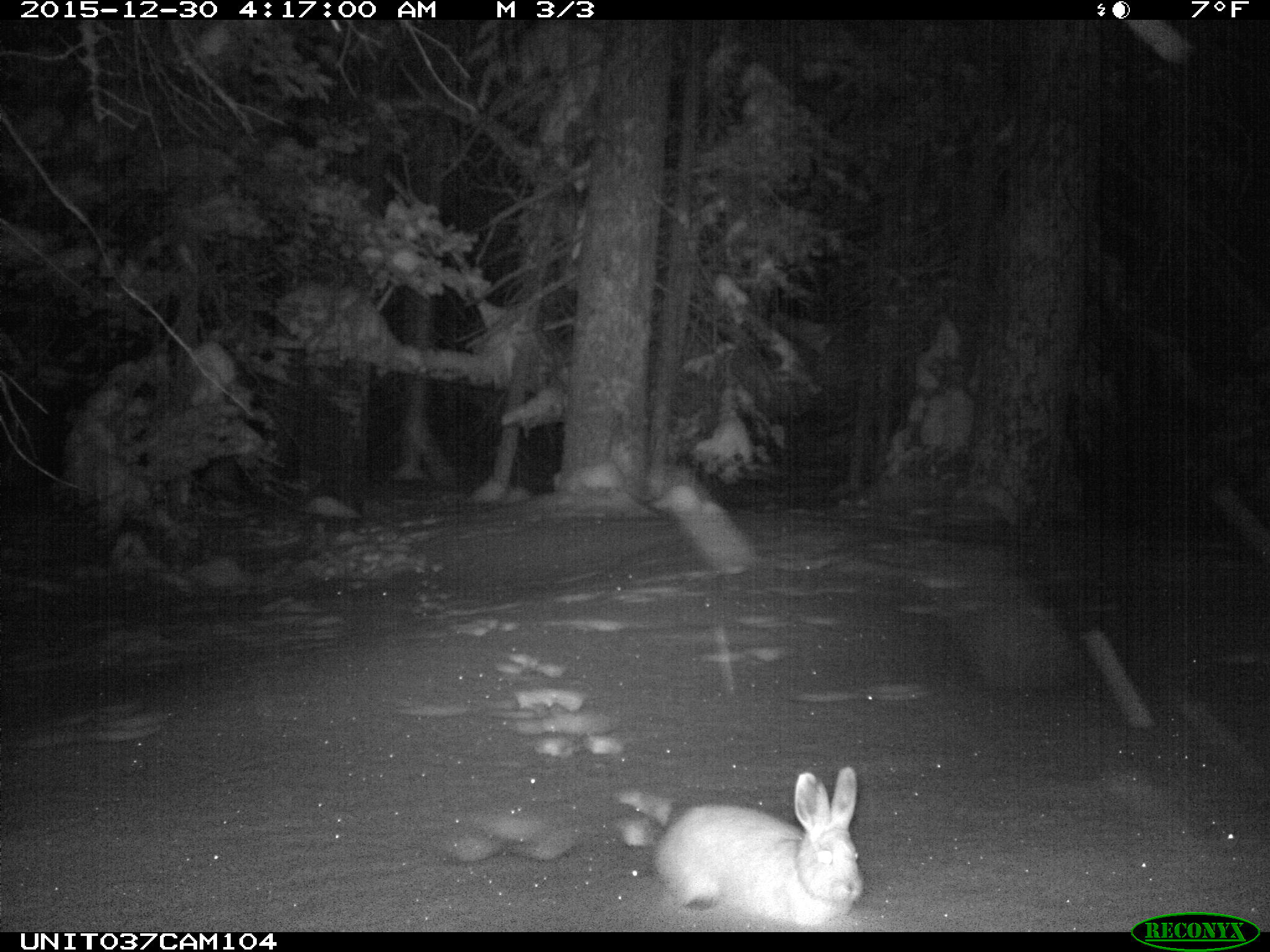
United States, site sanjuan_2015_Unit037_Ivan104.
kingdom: Animalia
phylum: Chordata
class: Mammalia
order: Lagomorpha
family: Leporidae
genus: Lepus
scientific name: Lepus americanus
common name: snowshoe hare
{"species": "Lepus americanus (snowshoe hare)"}